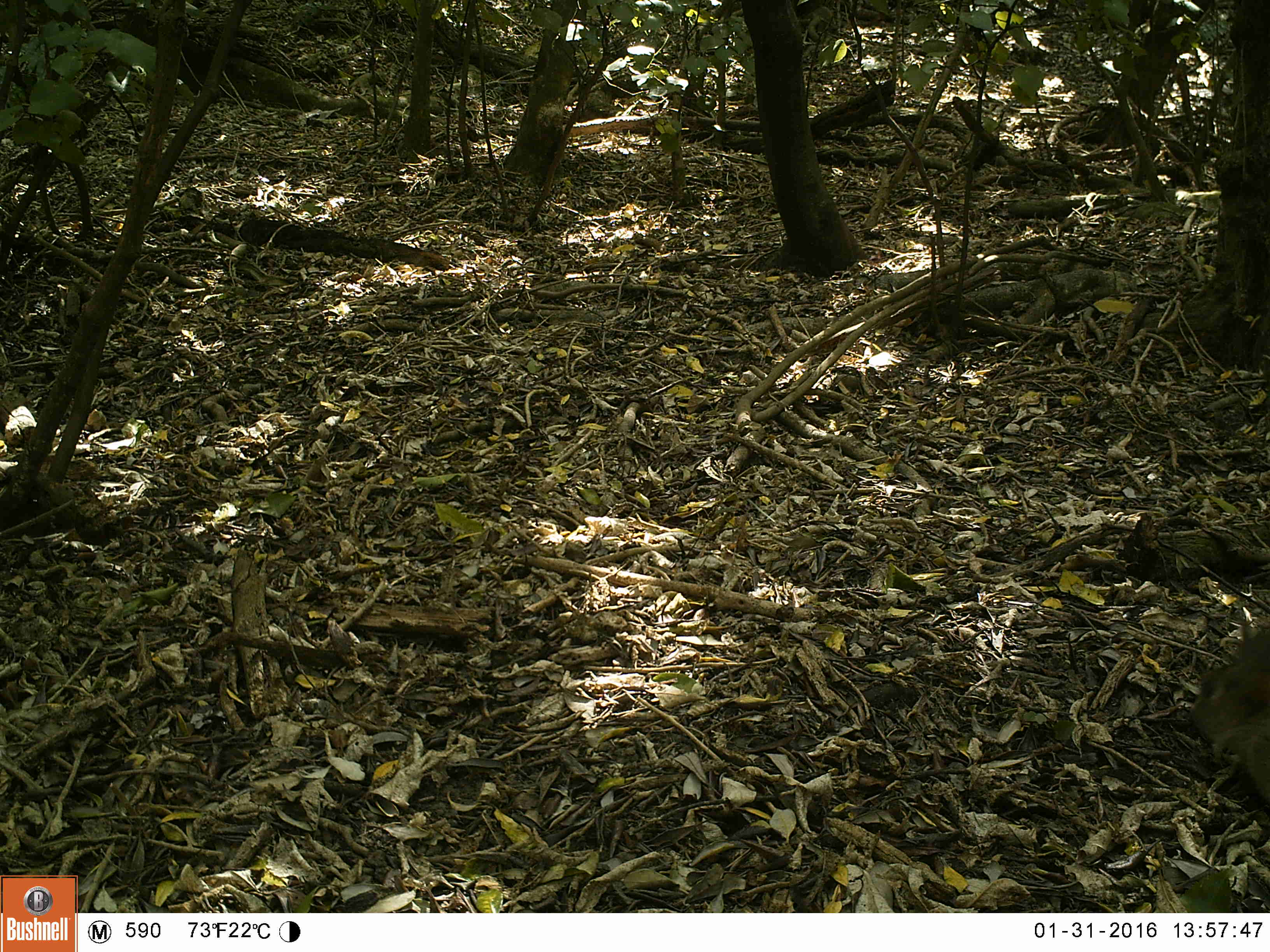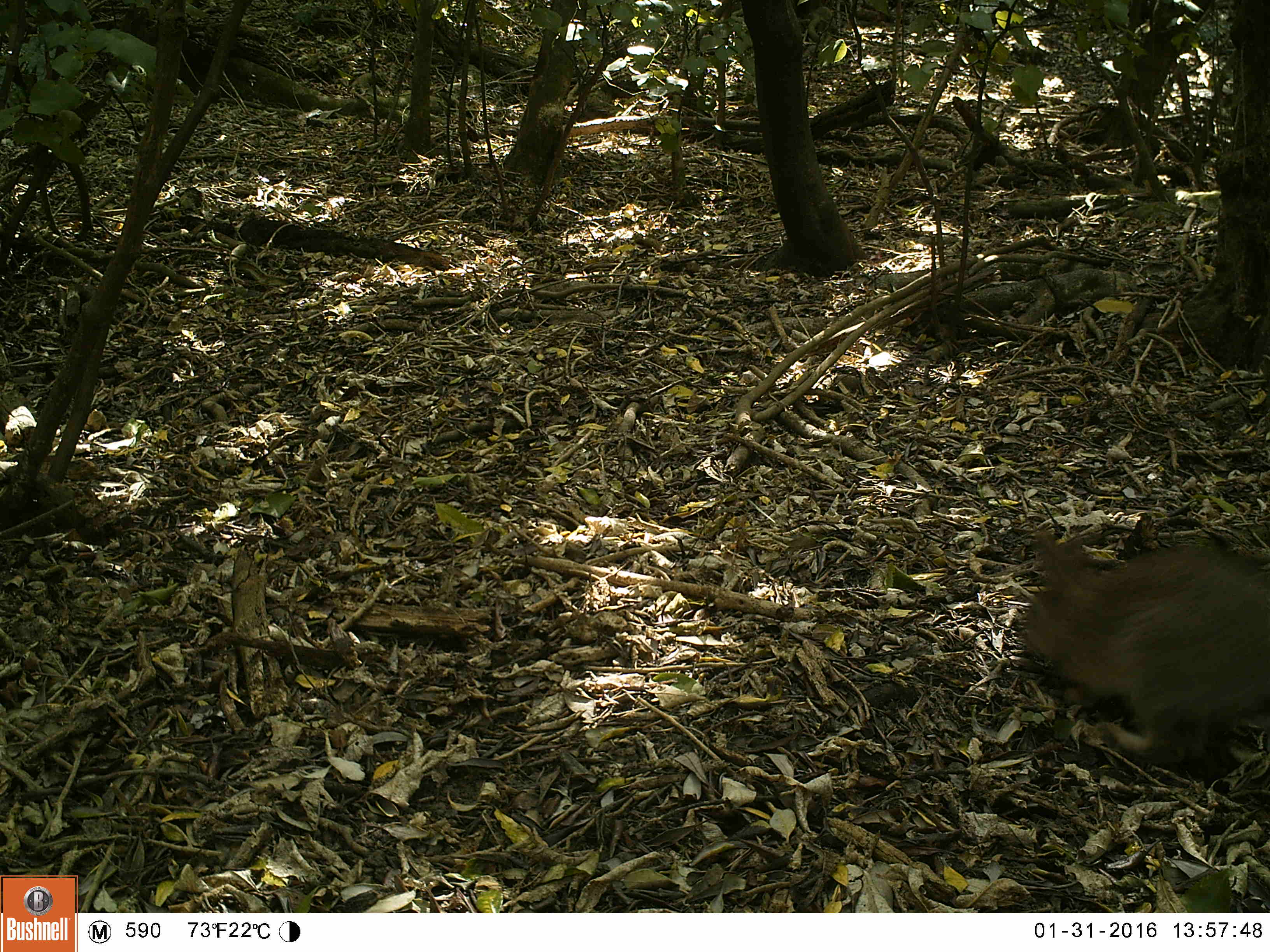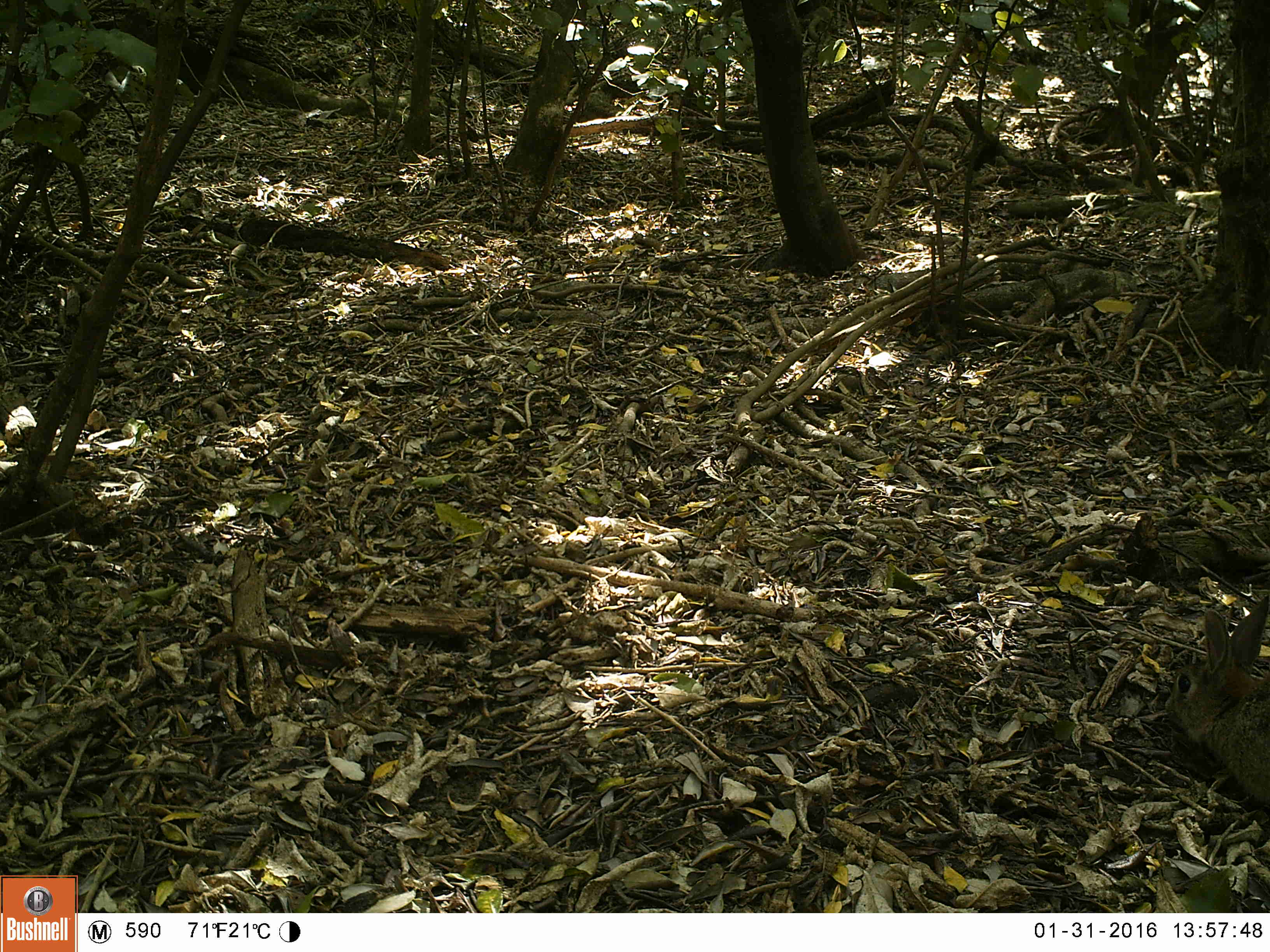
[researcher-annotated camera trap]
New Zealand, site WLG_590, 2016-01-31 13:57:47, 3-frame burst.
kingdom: Animalia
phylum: Chordata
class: Mammalia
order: Lagomorpha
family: Leporidae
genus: Oryctolagus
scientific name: Oryctolagus cuniculus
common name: european rabbit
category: rabbit